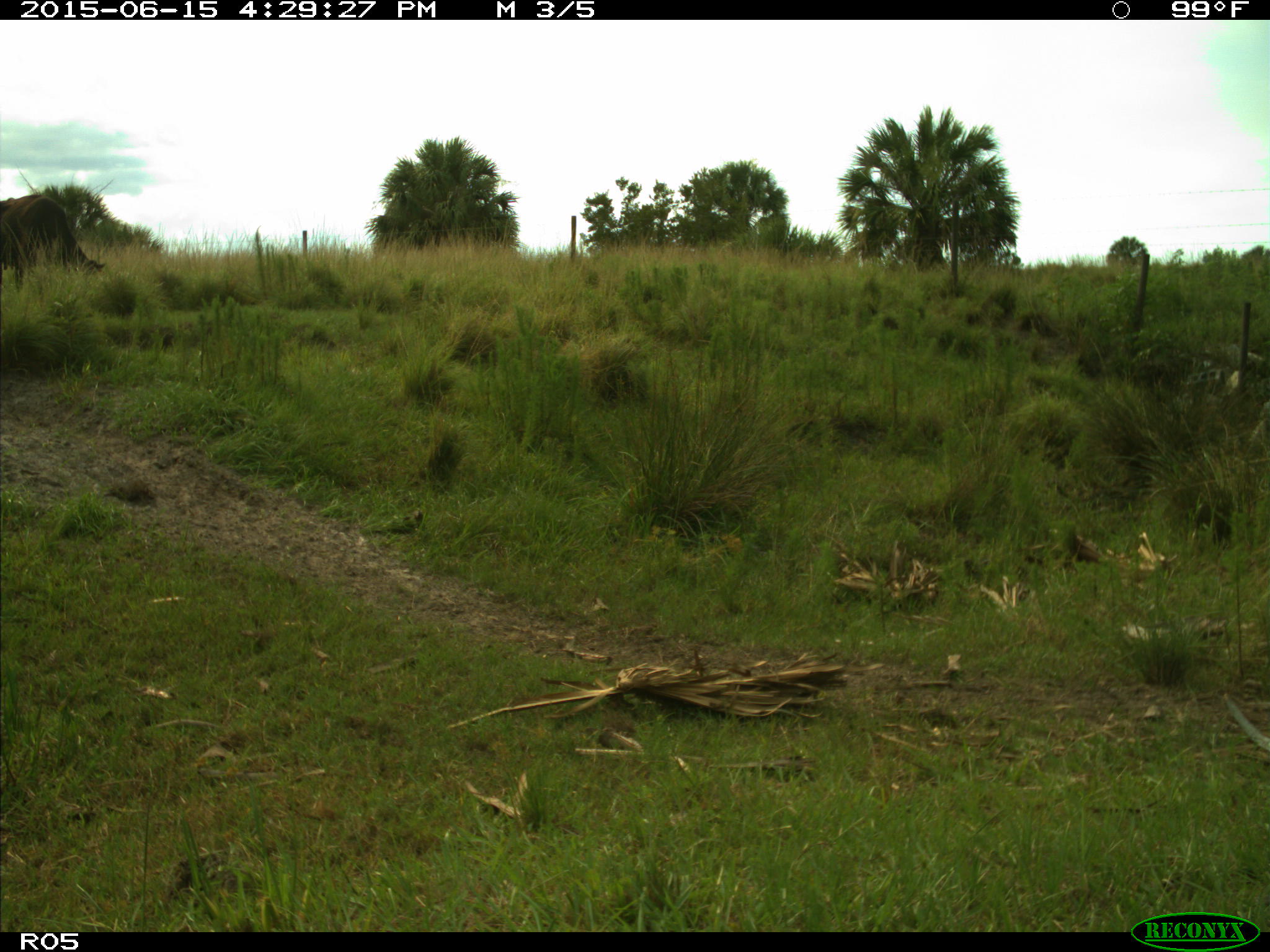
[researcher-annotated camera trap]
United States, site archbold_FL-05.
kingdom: Animalia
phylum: Chordata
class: Mammalia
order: Artiodactyla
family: Bovidae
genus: Bos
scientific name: Bos taurus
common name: domestic cow